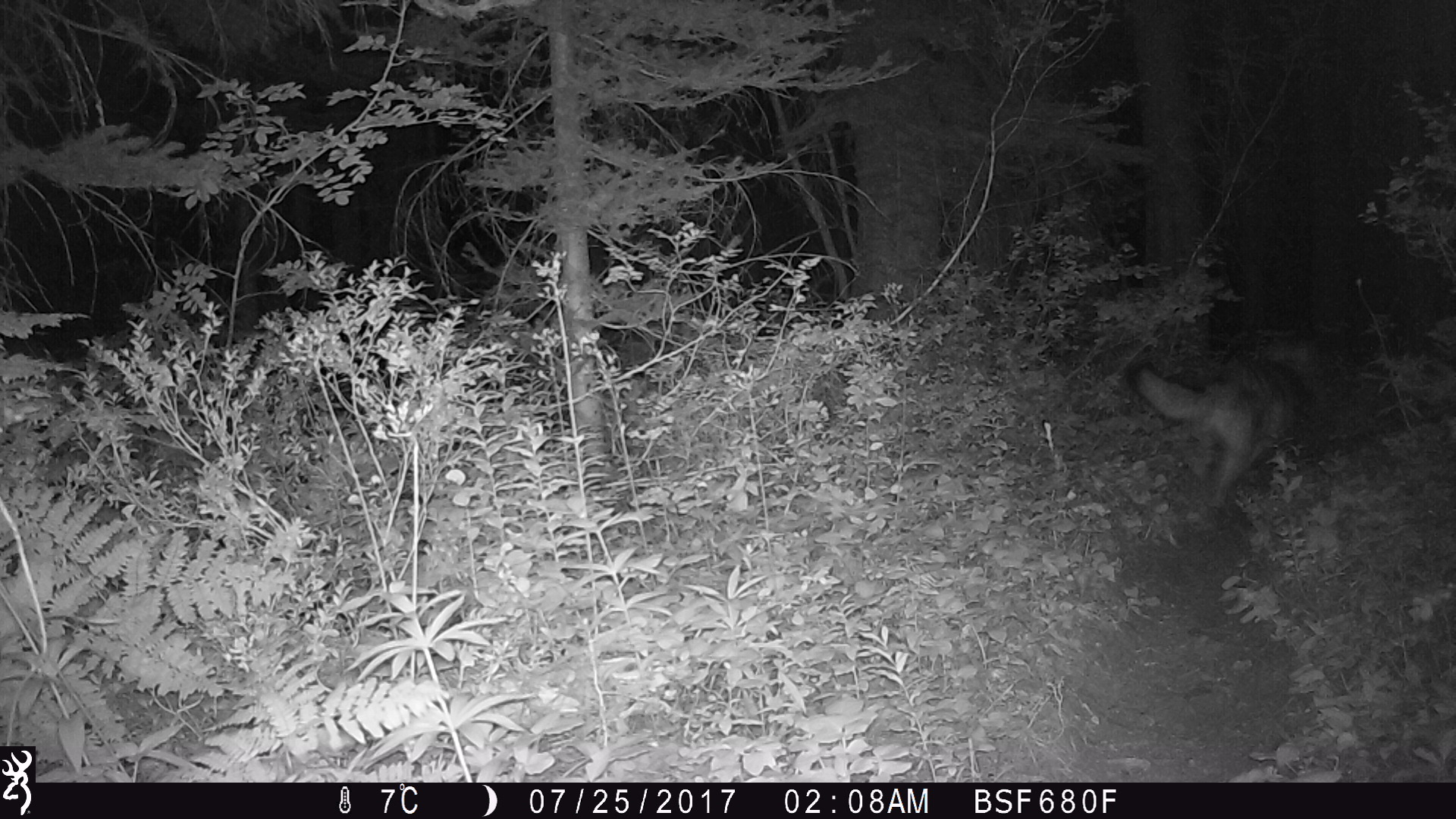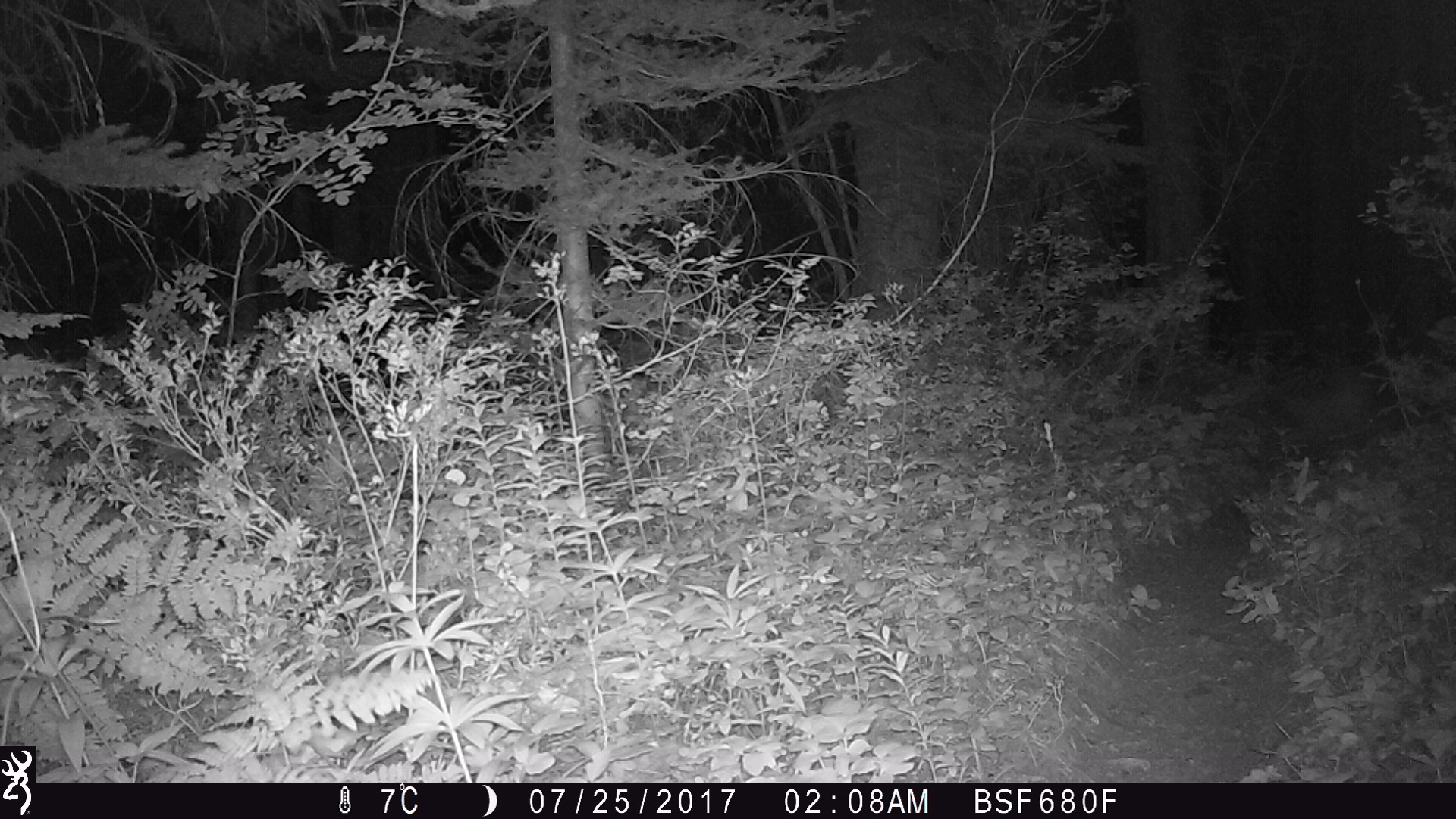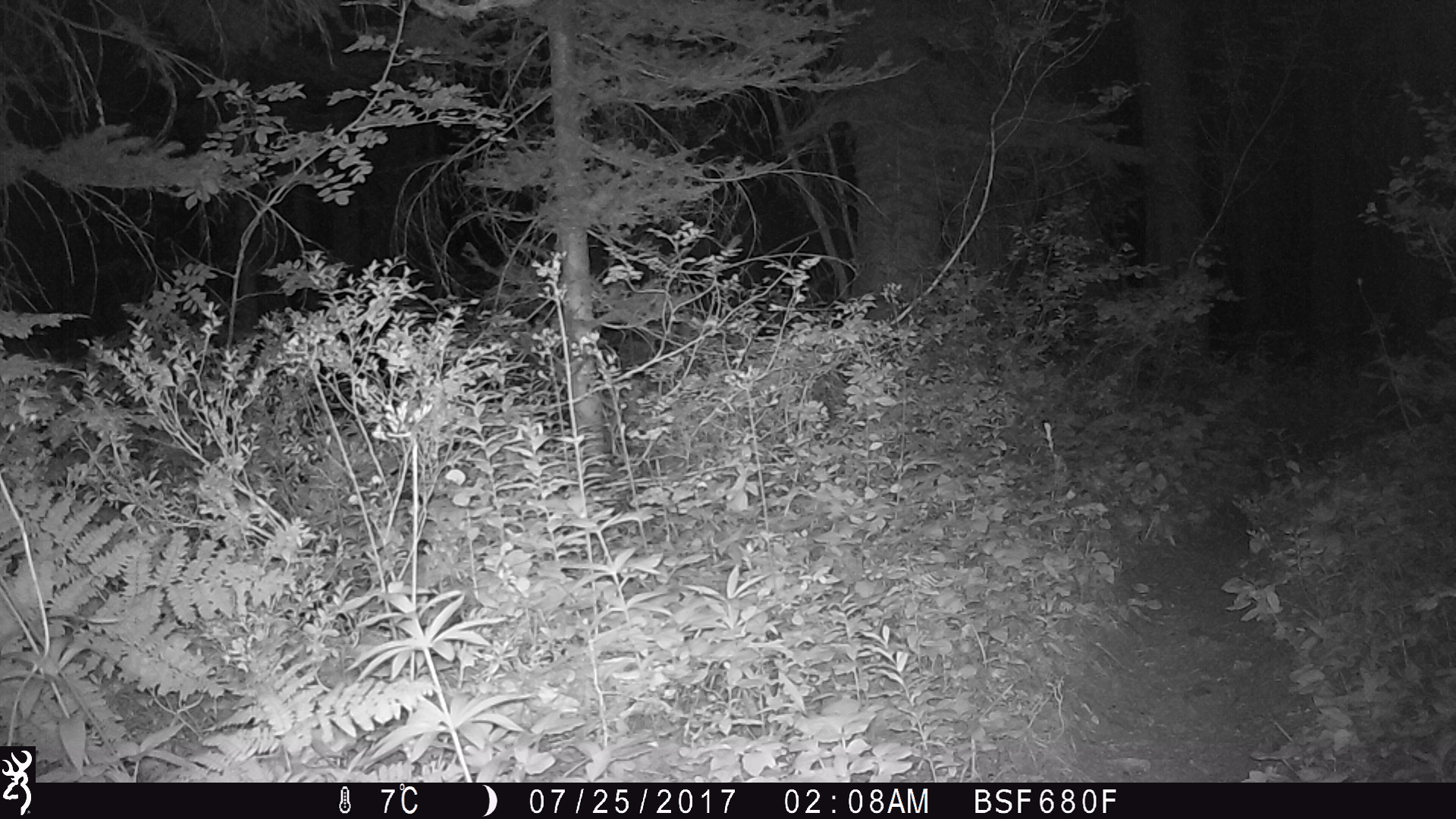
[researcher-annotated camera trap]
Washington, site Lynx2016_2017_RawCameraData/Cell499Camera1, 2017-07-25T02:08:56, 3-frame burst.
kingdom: Animalia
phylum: Chordata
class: Mammalia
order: Carnivora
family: Canidae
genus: Canis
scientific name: Canis lupus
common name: gray wolf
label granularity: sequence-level